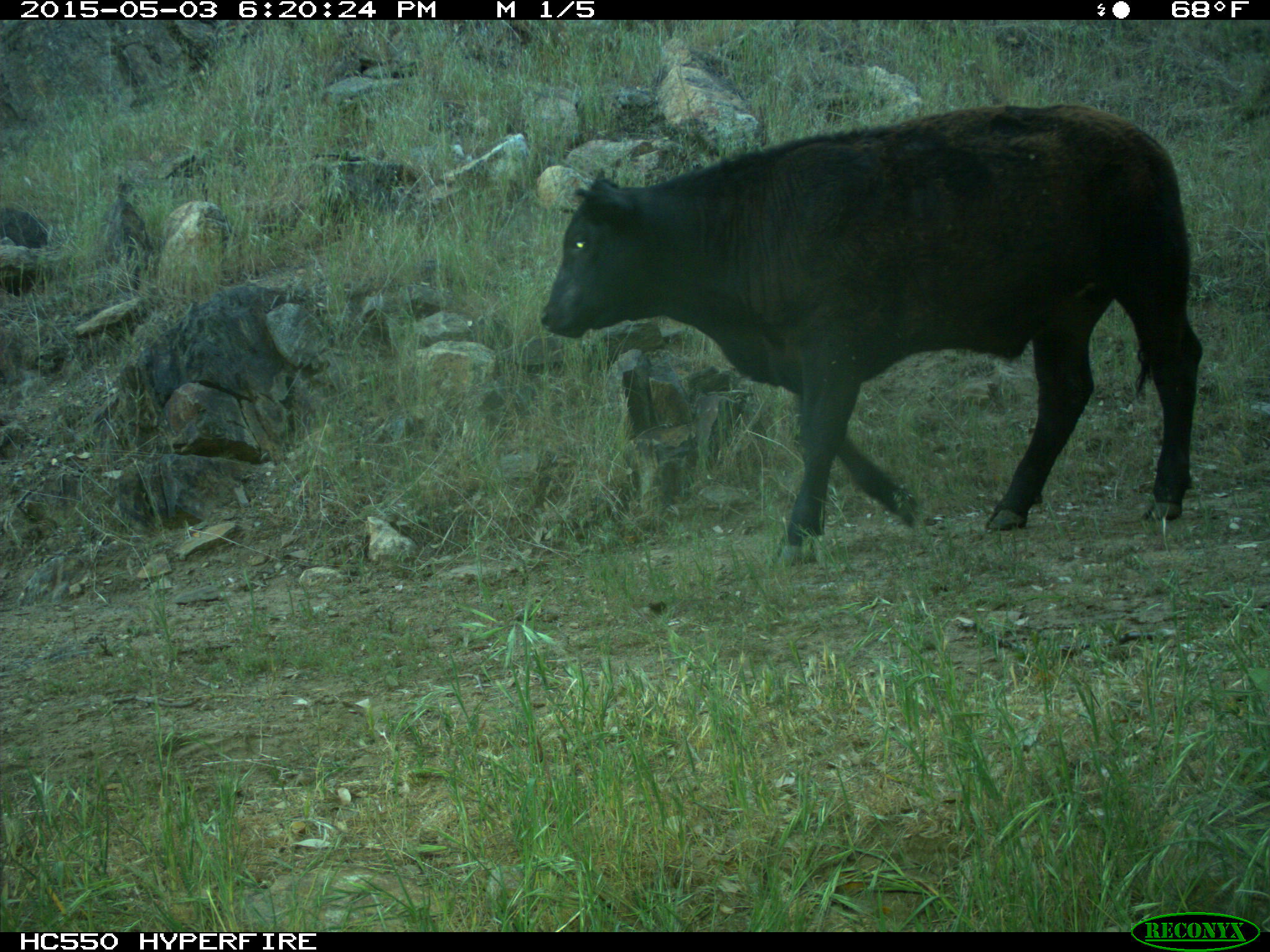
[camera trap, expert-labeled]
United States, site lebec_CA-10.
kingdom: Animalia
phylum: Chordata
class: Mammalia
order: Artiodactyla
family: Bovidae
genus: Bos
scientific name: Bos taurus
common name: domestic cow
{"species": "Bos taurus (domestic cow)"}